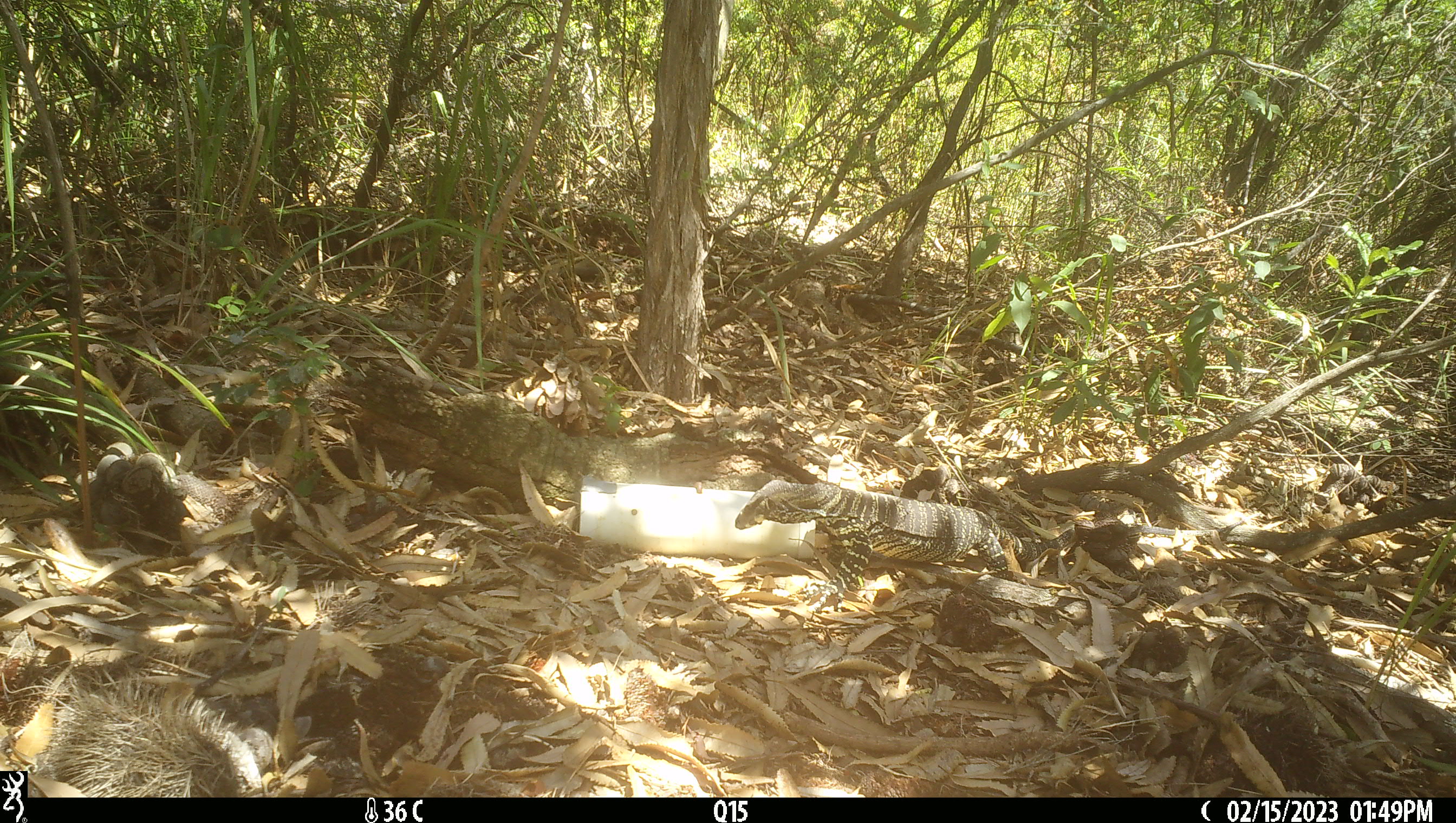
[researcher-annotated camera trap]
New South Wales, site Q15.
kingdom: Animalia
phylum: Chordata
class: Reptilia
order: Squamata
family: Varanidae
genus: Varanus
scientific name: Varanus varius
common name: lace monitor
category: goanna